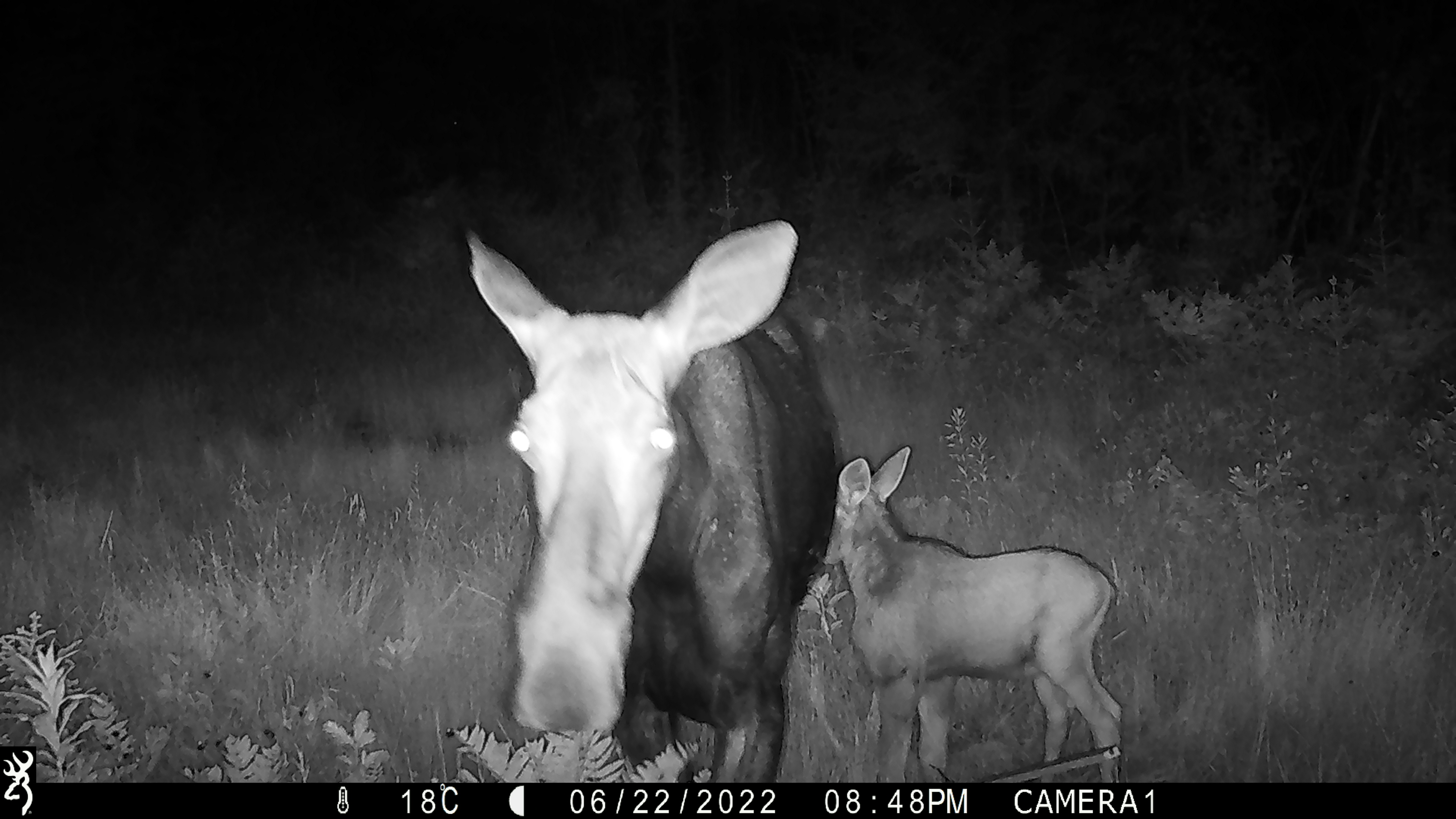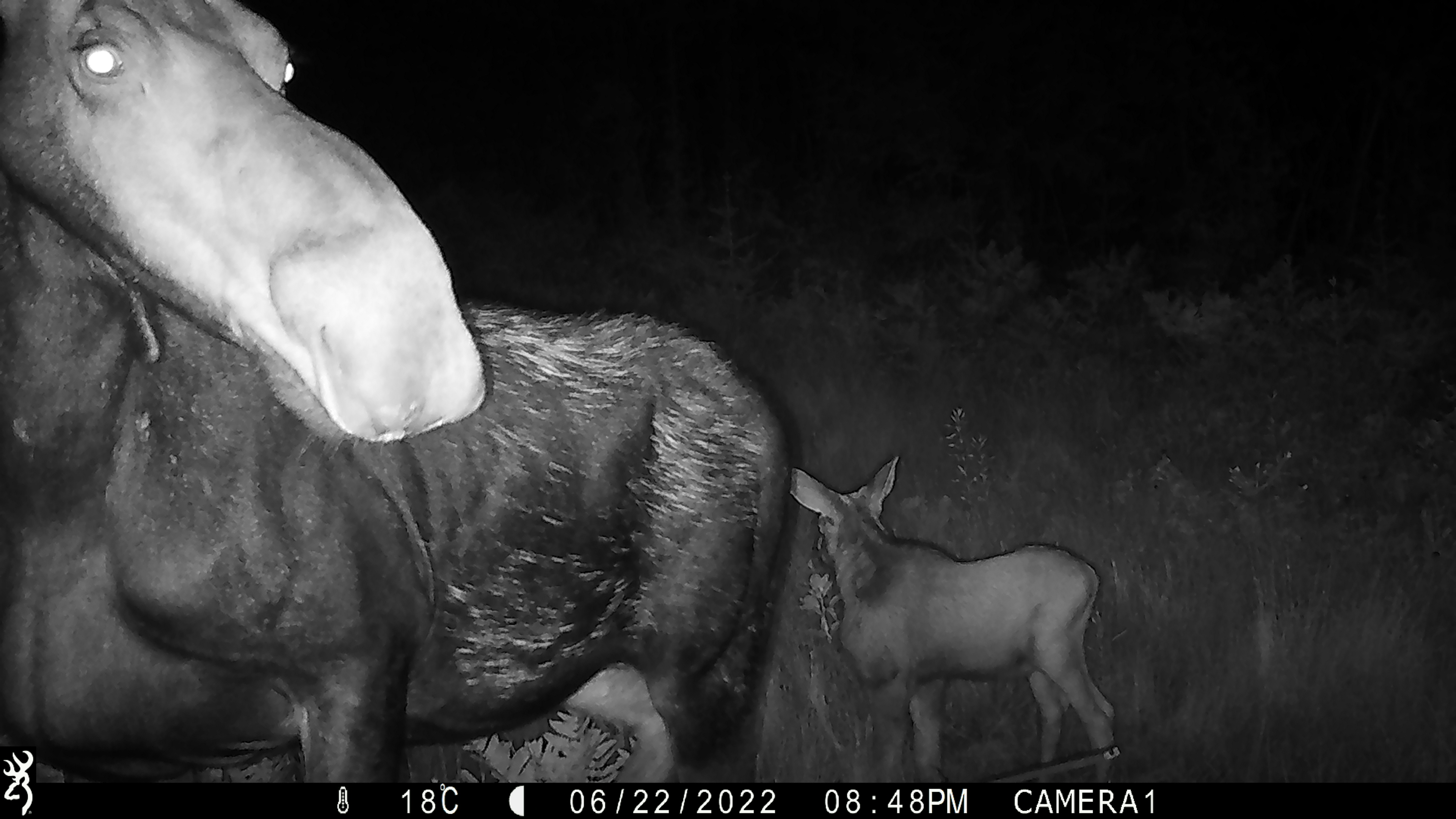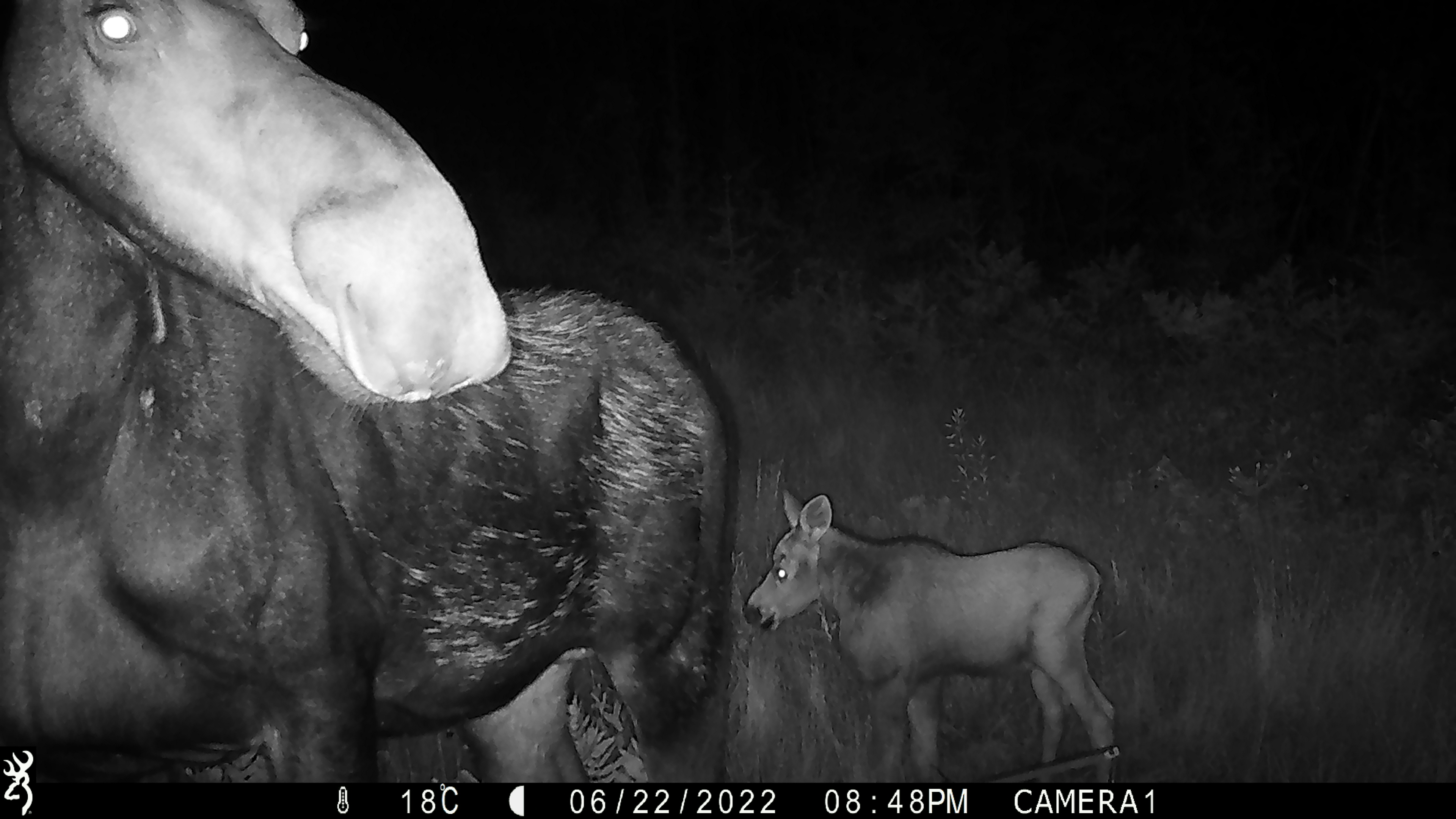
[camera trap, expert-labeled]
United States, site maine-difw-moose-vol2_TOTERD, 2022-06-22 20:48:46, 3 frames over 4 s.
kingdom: Animalia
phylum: Chordata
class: Mammalia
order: Artiodactyla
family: Cervidae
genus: Alces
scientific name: Alces alces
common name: moose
Moose (Alces alces).